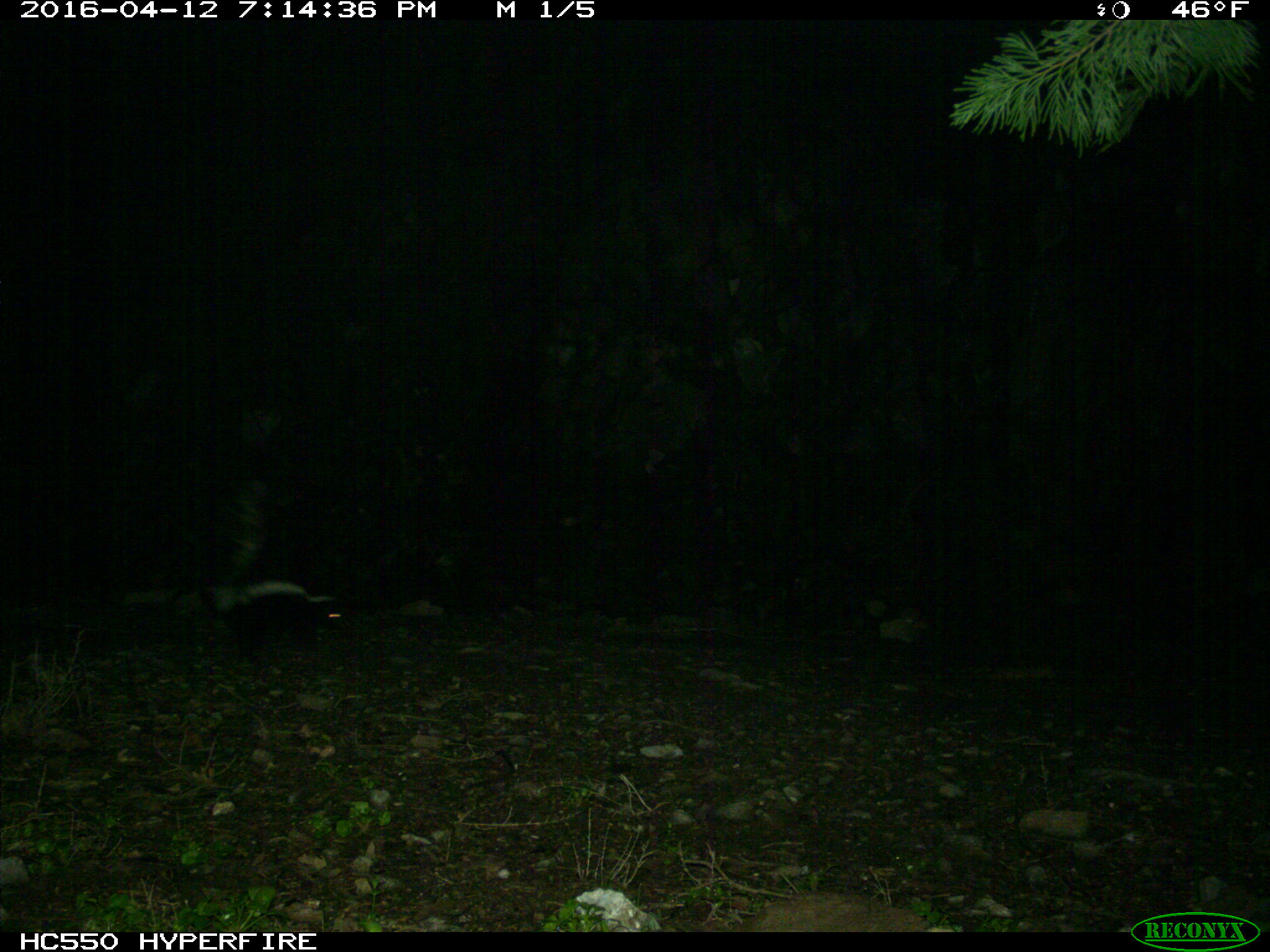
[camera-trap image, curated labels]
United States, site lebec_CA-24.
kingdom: Animalia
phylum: Chordata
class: Mammalia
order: Carnivora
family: Mephitidae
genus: Mephitis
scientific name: Mephitis mephitis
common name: striped skunk